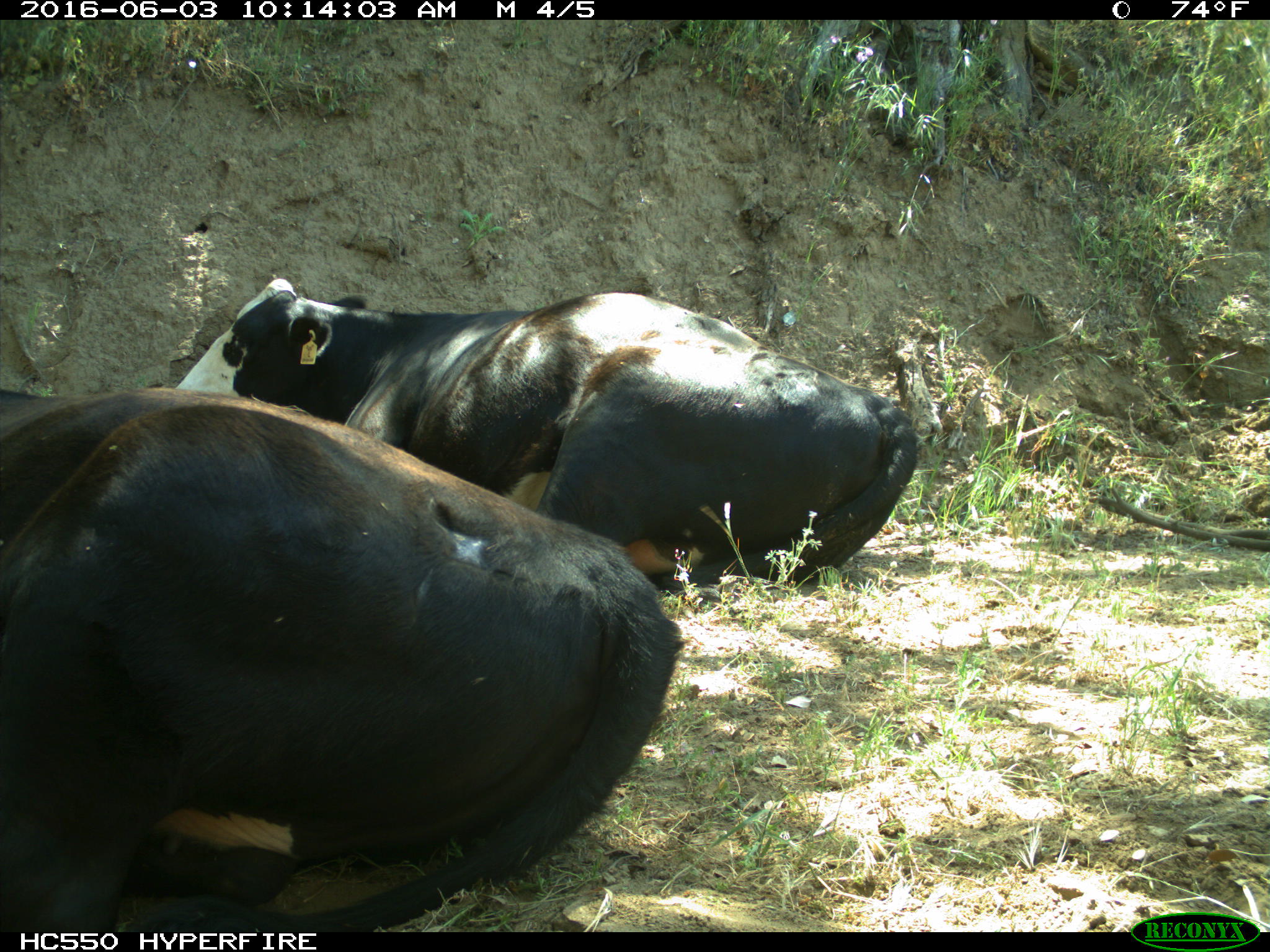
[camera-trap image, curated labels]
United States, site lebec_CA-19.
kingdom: Animalia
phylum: Chordata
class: Mammalia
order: Artiodactyla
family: Bovidae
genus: Bos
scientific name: Bos taurus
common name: domestic cow